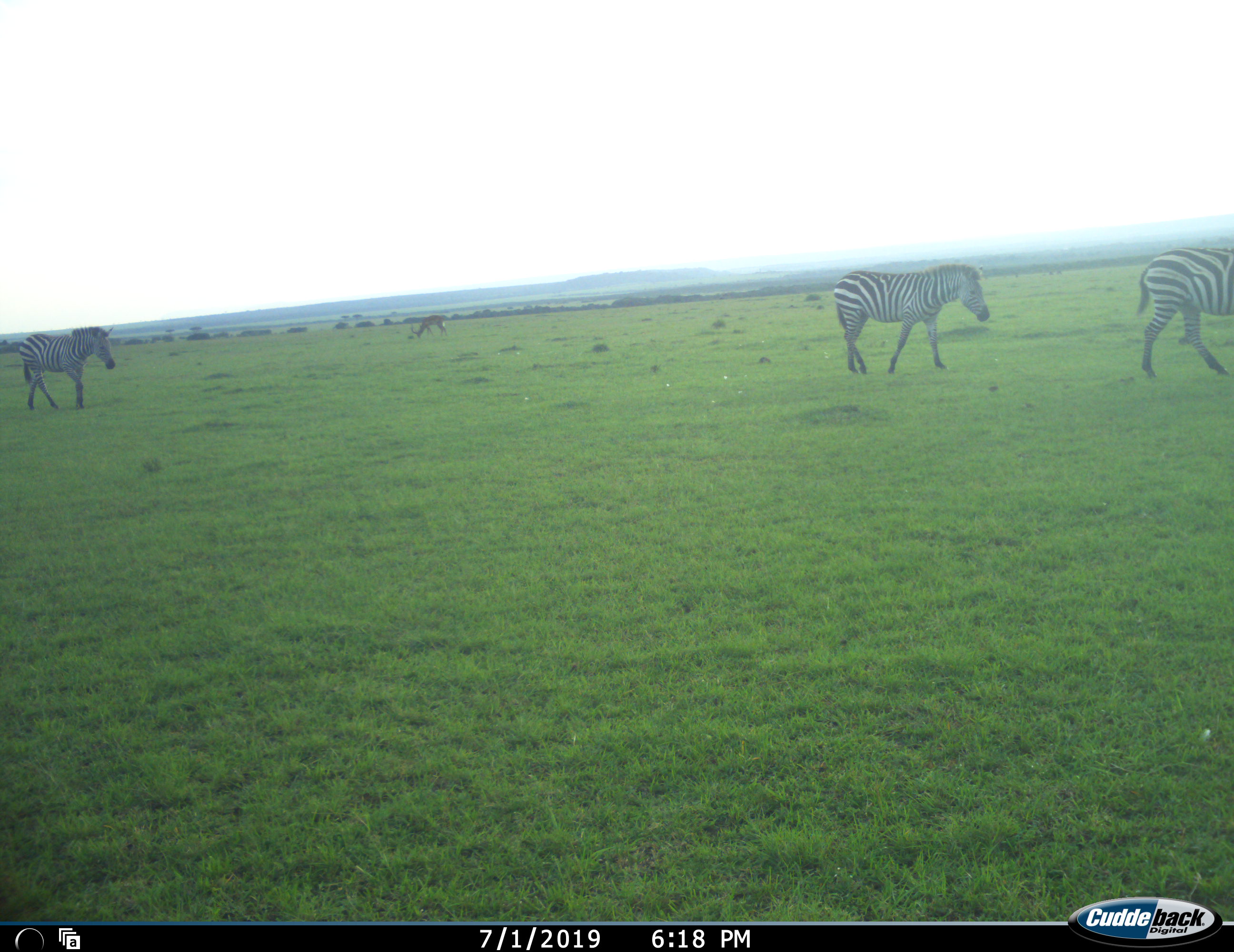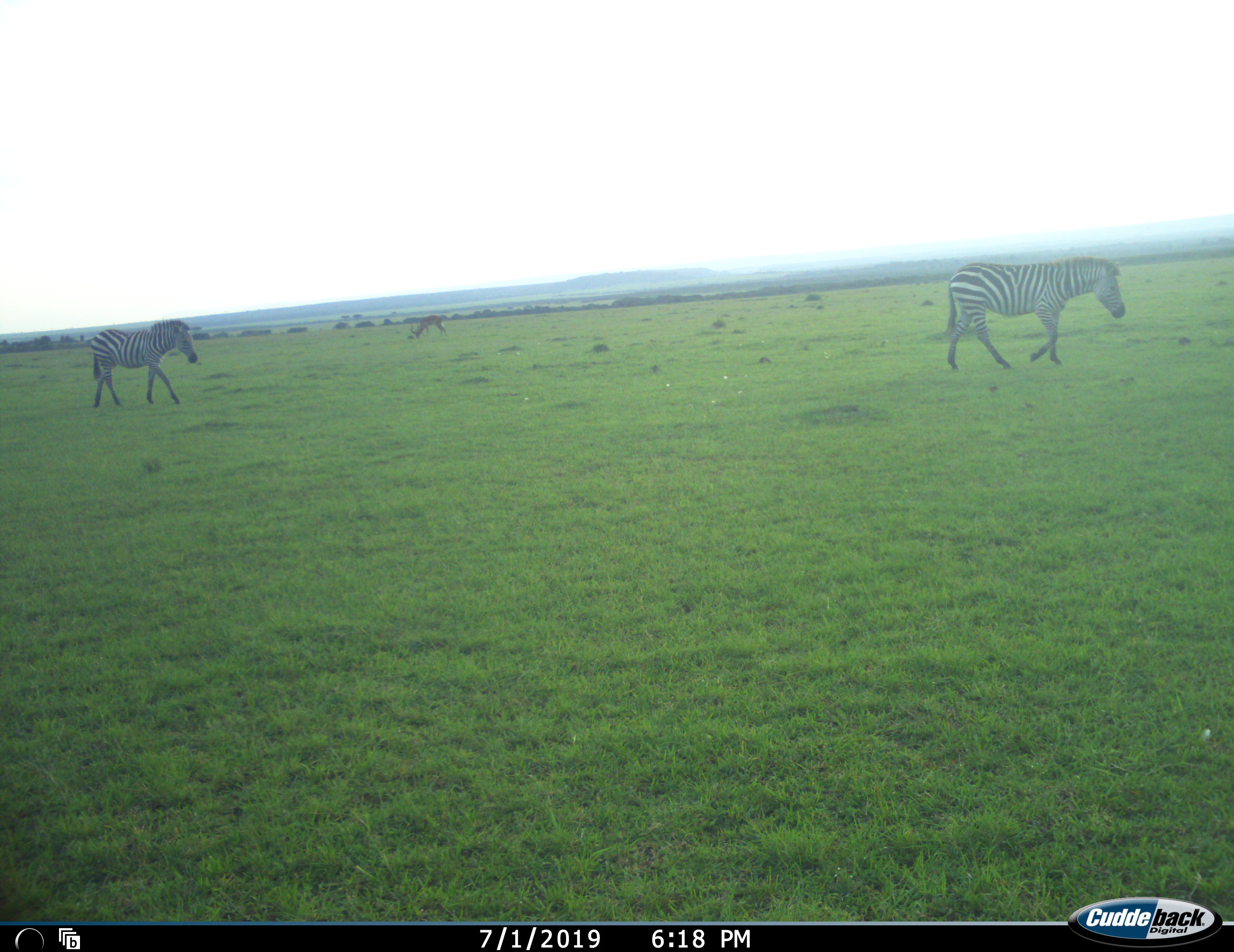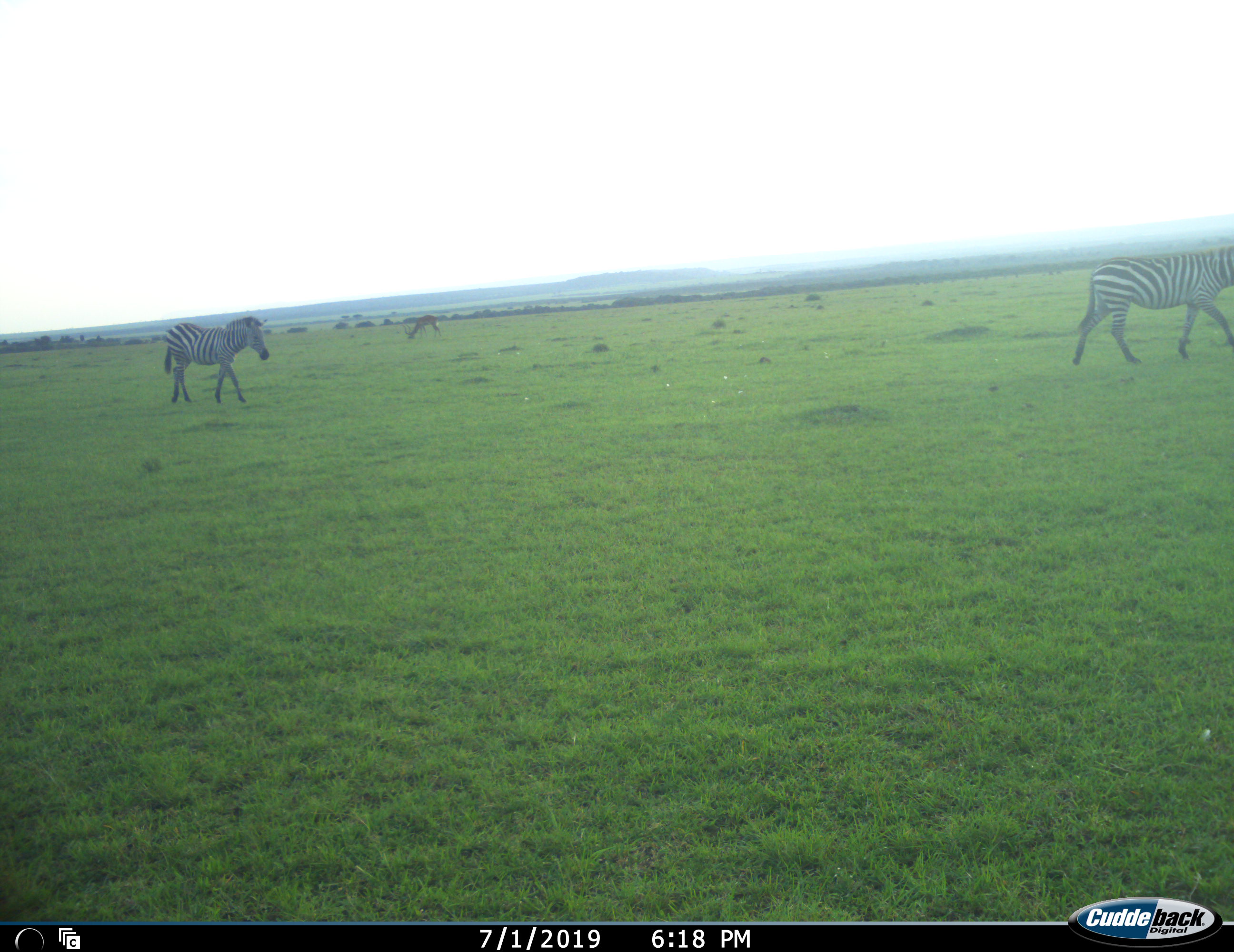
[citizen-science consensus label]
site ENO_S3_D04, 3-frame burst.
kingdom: Animalia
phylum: Chordata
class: Mammalia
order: Perissodactyla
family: Equidae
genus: Equus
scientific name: Equus quagga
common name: plains zebra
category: zebraplains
Zebraplains (plains zebra) (Equus quagga), count 3. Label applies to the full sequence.